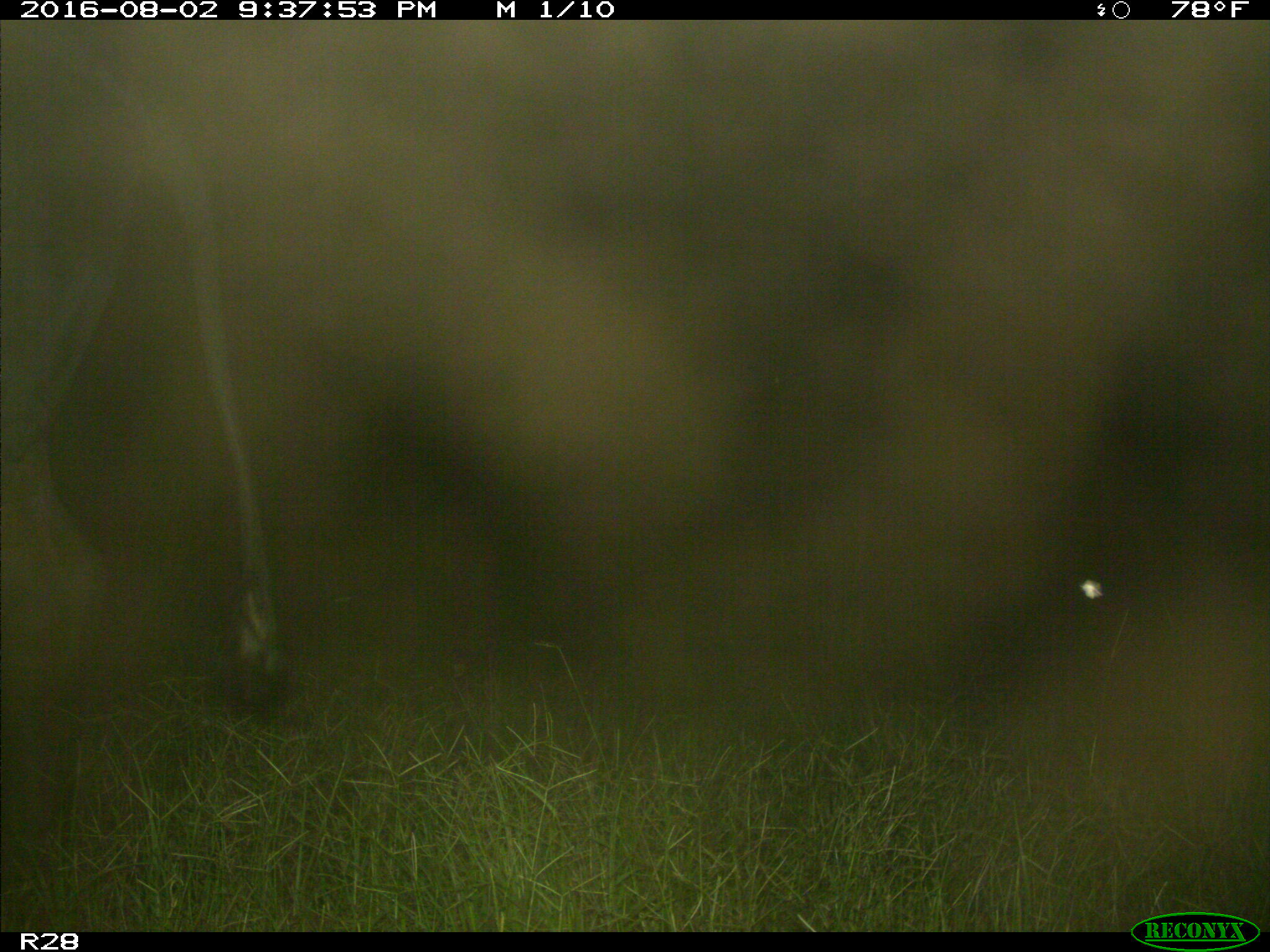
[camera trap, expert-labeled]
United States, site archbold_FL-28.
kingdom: Animalia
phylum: Chordata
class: Mammalia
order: Artiodactyla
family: Bovidae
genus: Bos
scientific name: Bos taurus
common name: domestic cow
Bos taurus (domestic cow).